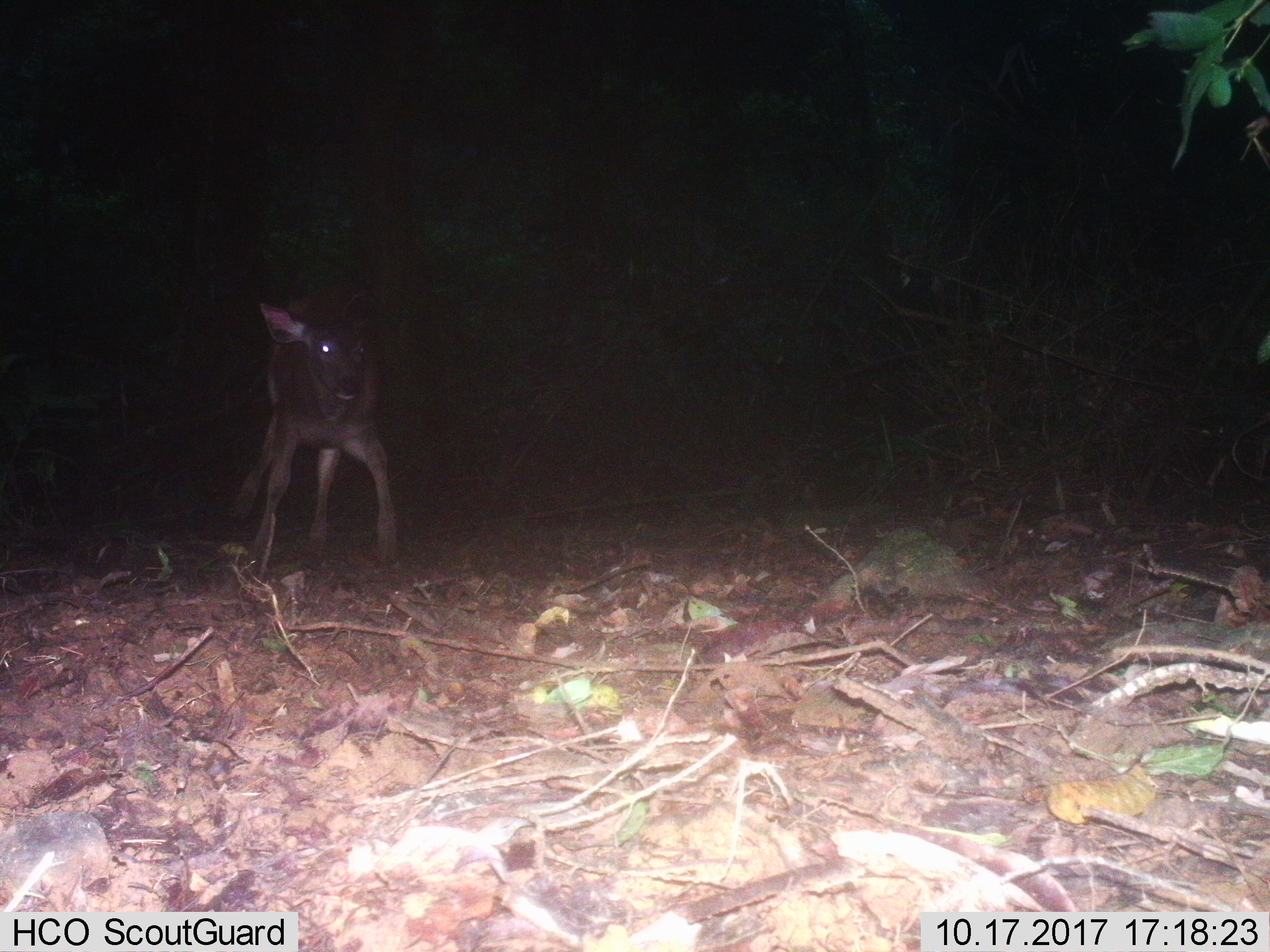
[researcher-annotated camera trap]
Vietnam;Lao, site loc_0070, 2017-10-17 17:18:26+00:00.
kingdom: Animalia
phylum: Chordata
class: Mammalia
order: Artiodactyla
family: Cervidae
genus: Rusa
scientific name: Rusa unicolor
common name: sambar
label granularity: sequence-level